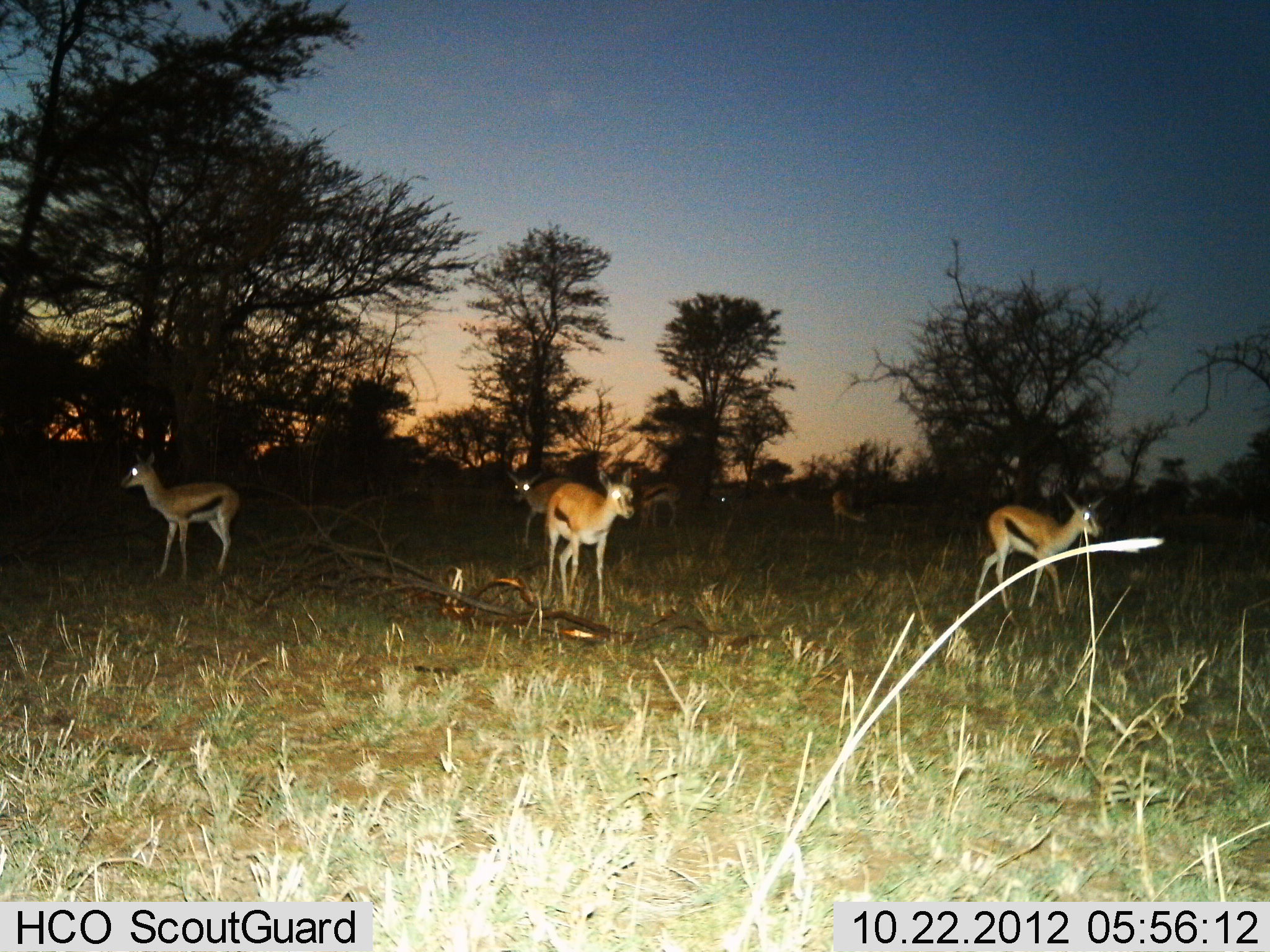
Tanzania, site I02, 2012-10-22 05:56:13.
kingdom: Animalia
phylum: Chordata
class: Mammalia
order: Artiodactyla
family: Bovidae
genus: Eudorcas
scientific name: Eudorcas thomsonii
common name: thomson's gazelle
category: gazellethomsons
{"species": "gazellethomsons (thomson's gazelle) (Eudorcas thomsonii)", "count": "6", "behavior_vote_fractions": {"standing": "90%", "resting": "0%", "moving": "40%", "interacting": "0%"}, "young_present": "0%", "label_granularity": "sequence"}